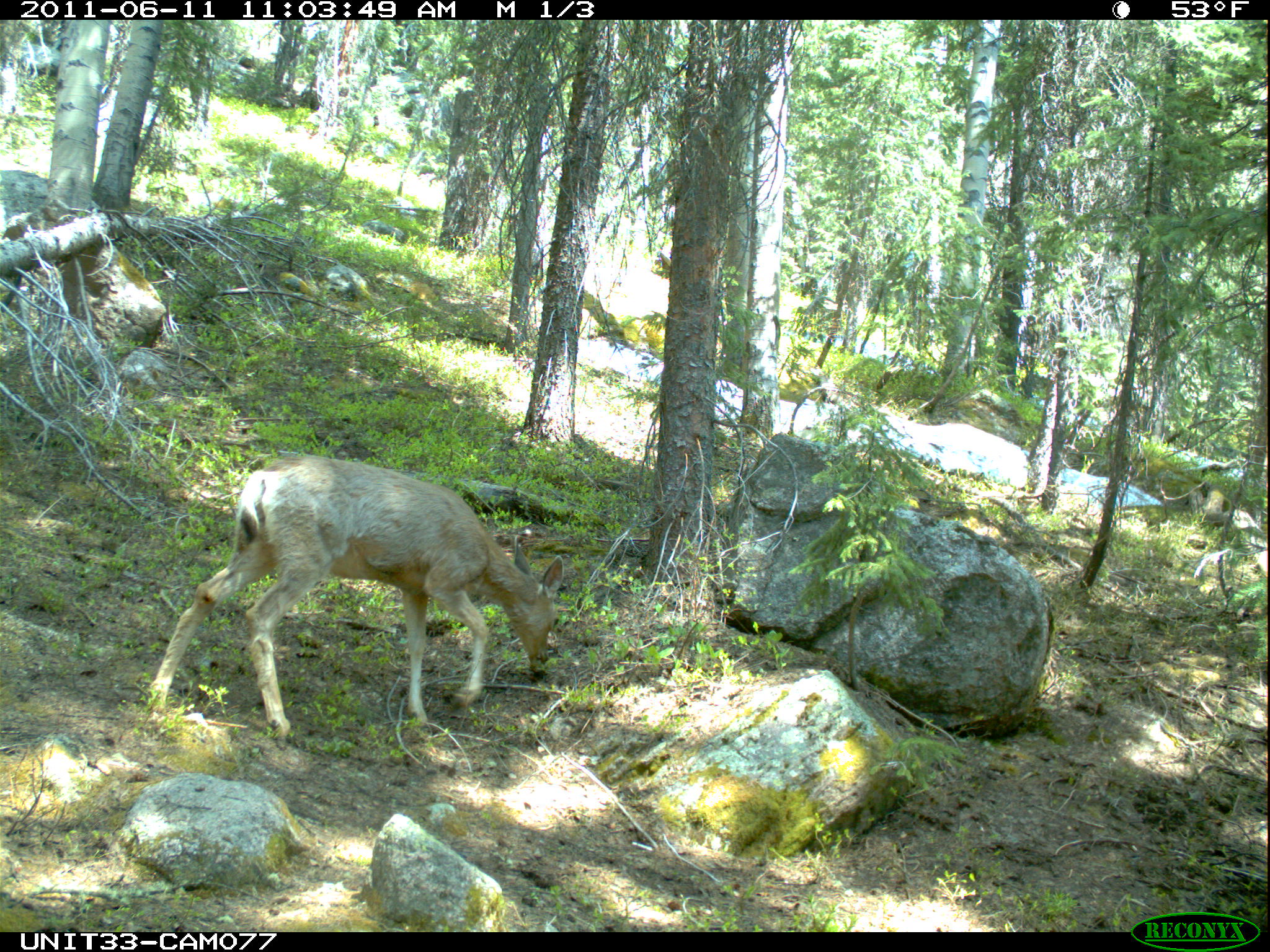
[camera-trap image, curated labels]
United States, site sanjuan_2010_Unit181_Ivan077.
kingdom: Animalia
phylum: Chordata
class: Mammalia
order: Artiodactyla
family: Cervidae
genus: Odocoileus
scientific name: Odocoileus hemionus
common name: mule deer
Odocoileus hemionus (mule deer).